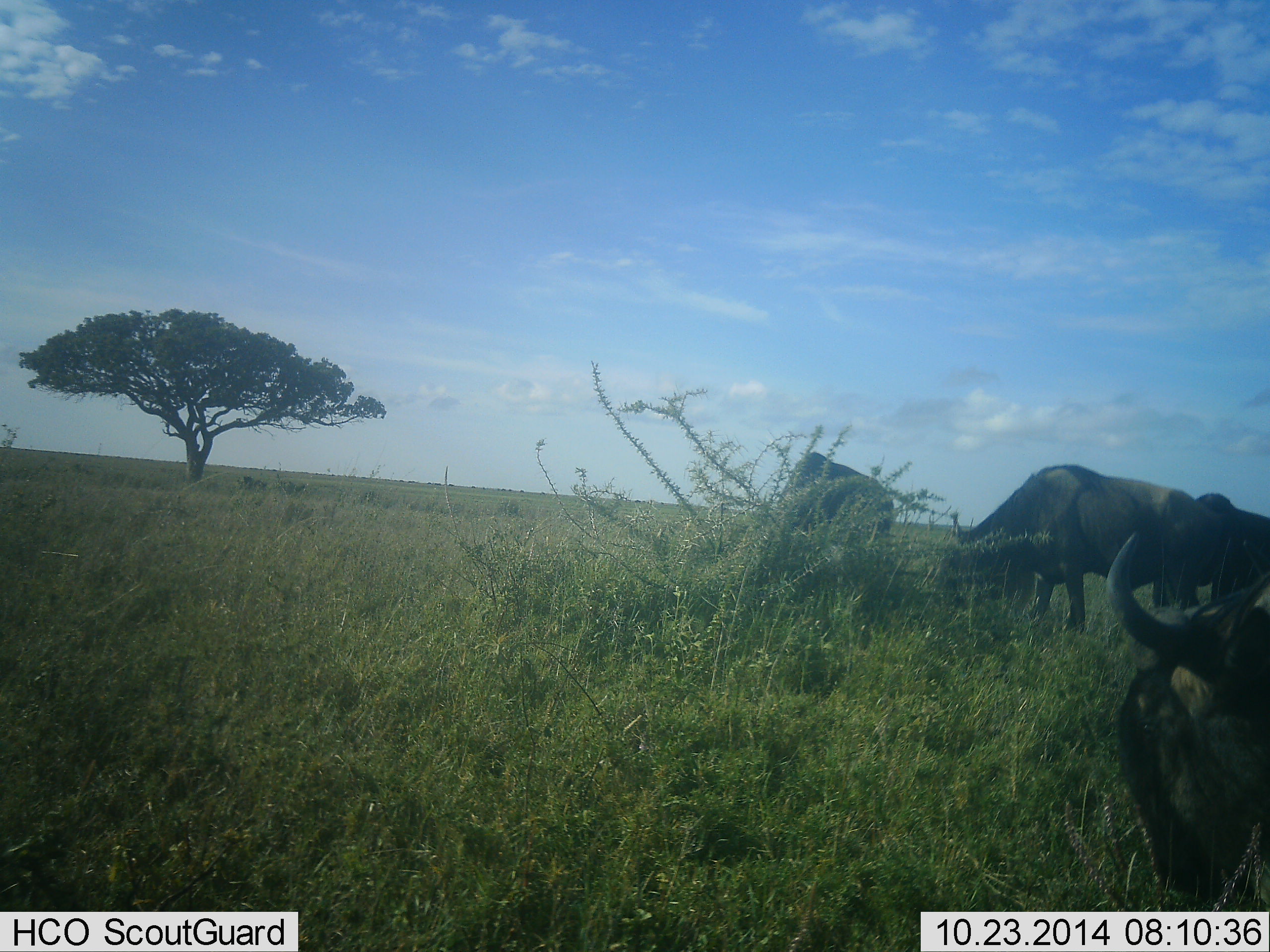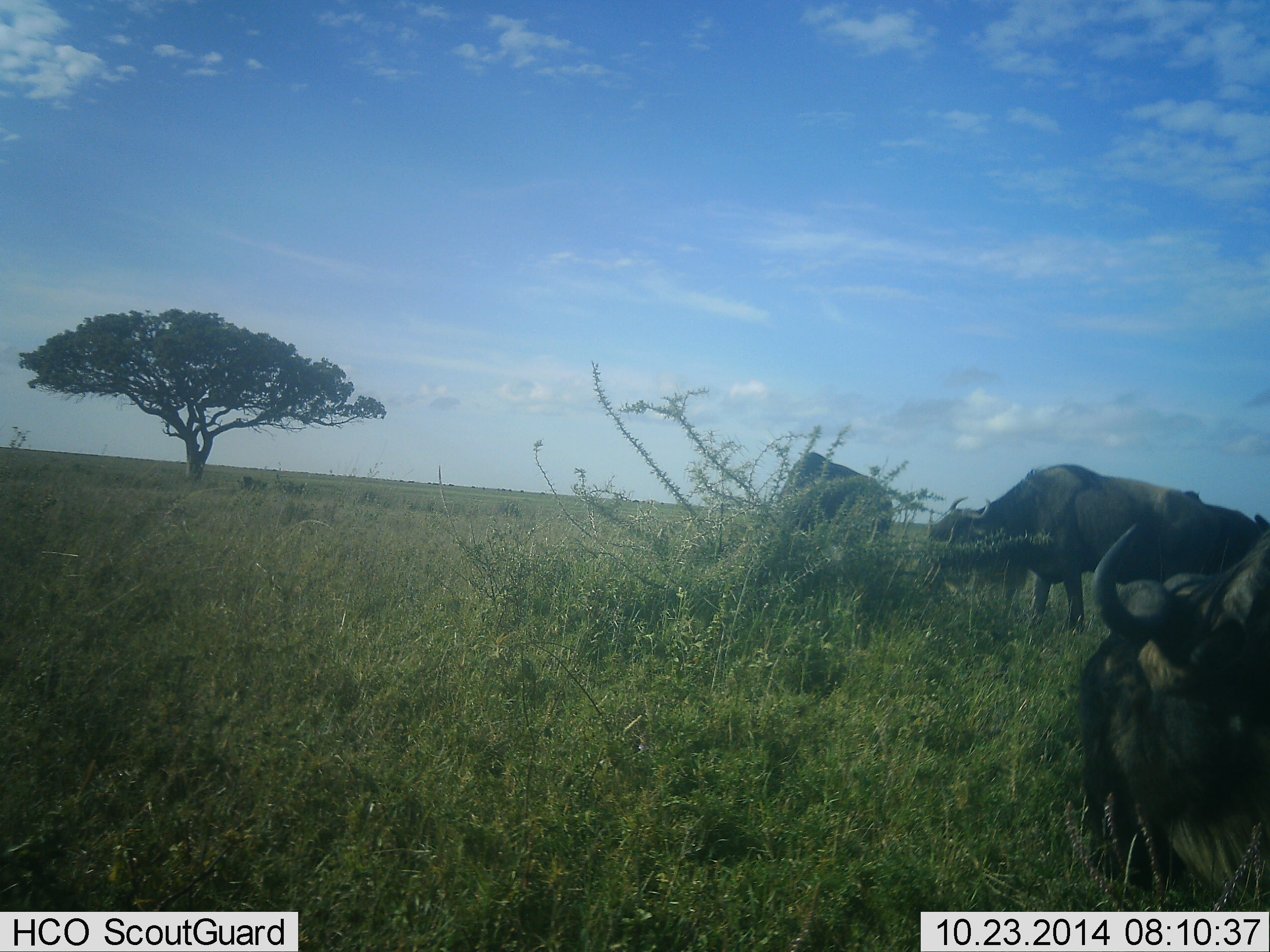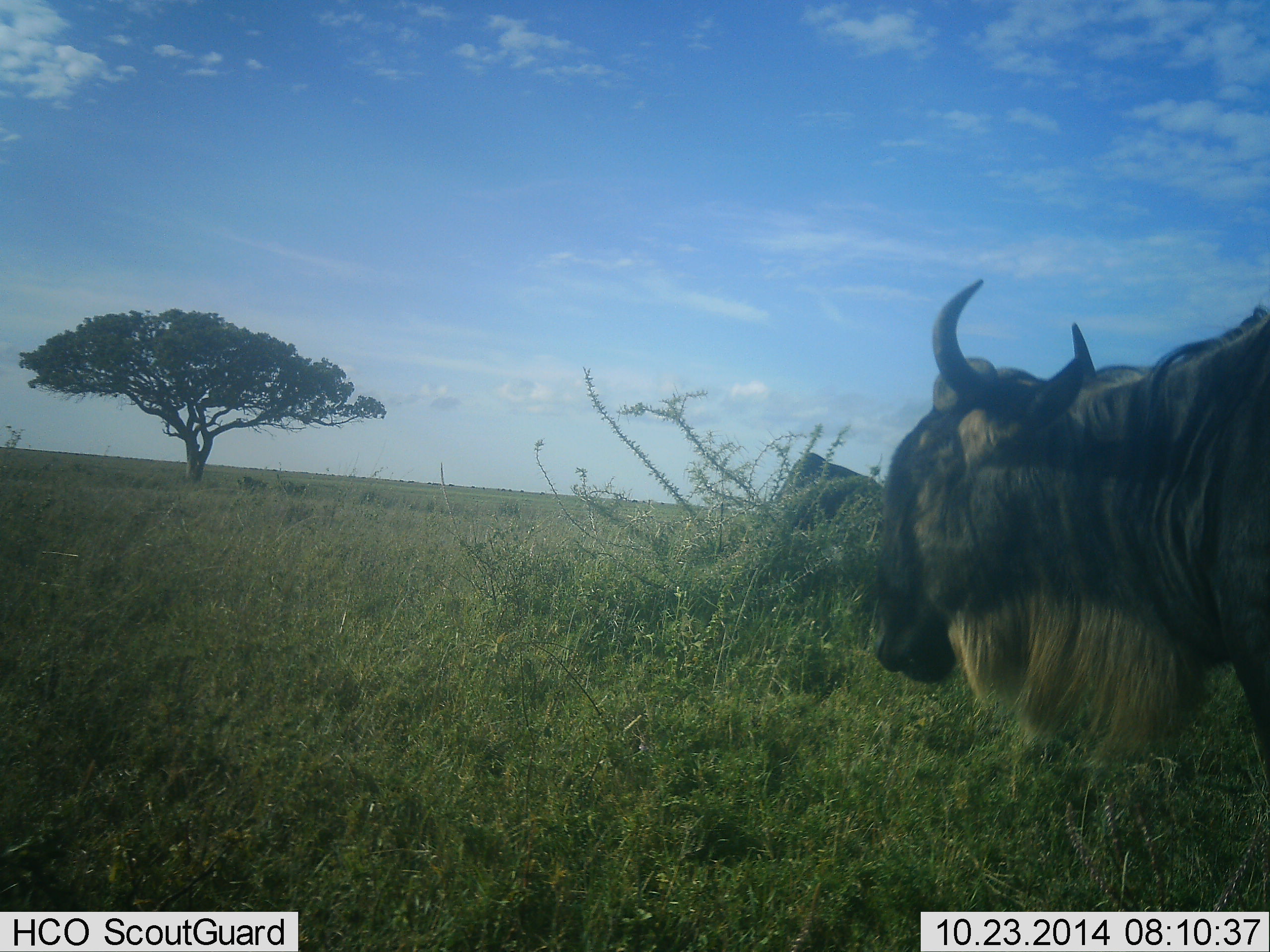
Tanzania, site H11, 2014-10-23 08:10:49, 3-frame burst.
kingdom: Animalia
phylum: Chordata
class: Mammalia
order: Artiodactyla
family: Bovidae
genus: Connochaetes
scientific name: Connochaetes taurinus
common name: blue wildebeest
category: wildebeest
Wildebeest (blue wildebeest) (Connochaetes taurinus), count 3. Behavior (volunteer vote fractions): standing 30%, resting 10%, moving 0%, interacting 0%. Young present (vote fraction): 0%. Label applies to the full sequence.